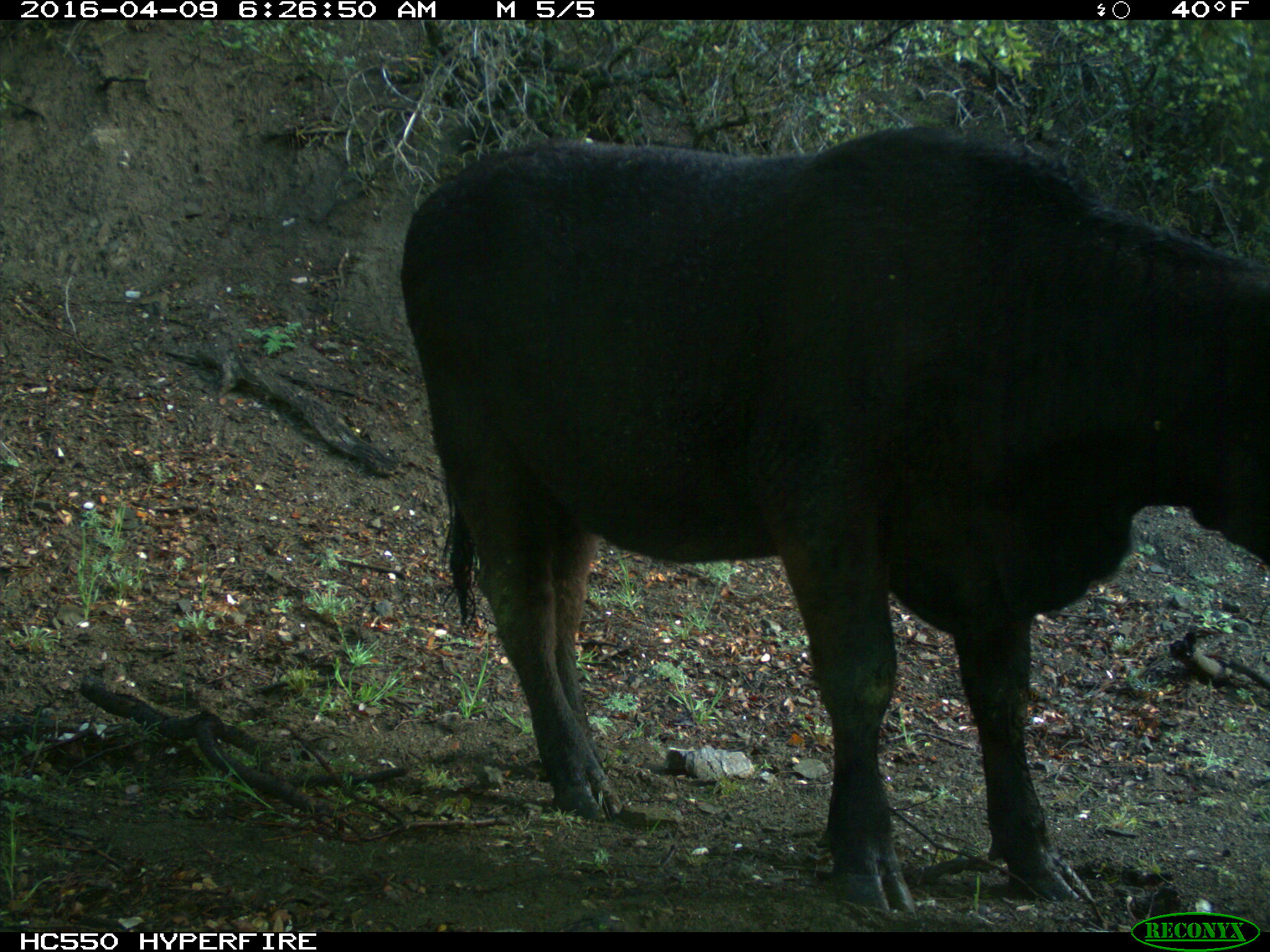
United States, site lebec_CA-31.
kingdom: Animalia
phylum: Chordata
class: Mammalia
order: Artiodactyla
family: Bovidae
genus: Bos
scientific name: Bos taurus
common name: domestic cow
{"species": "Bos taurus (domestic cow)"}